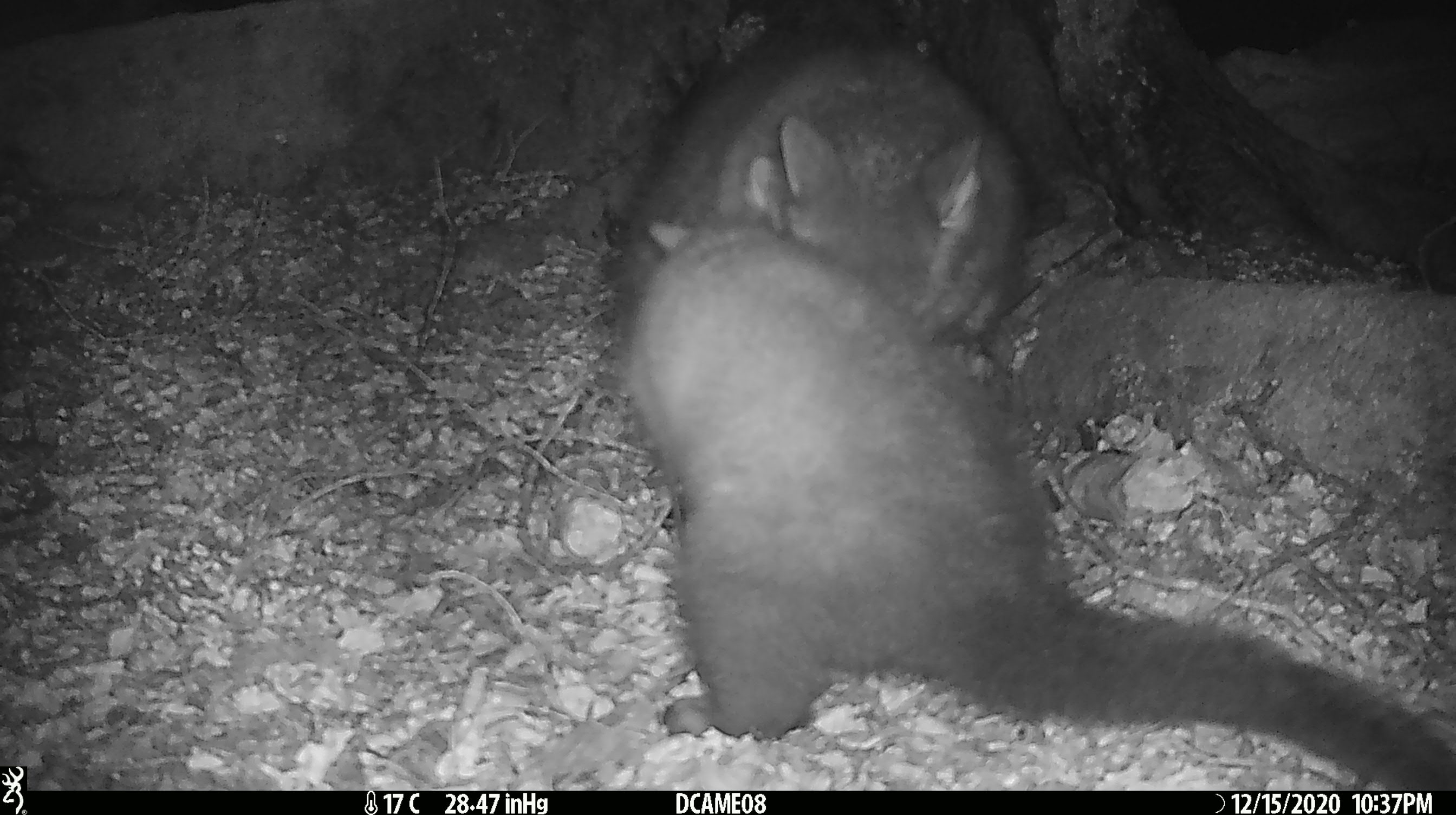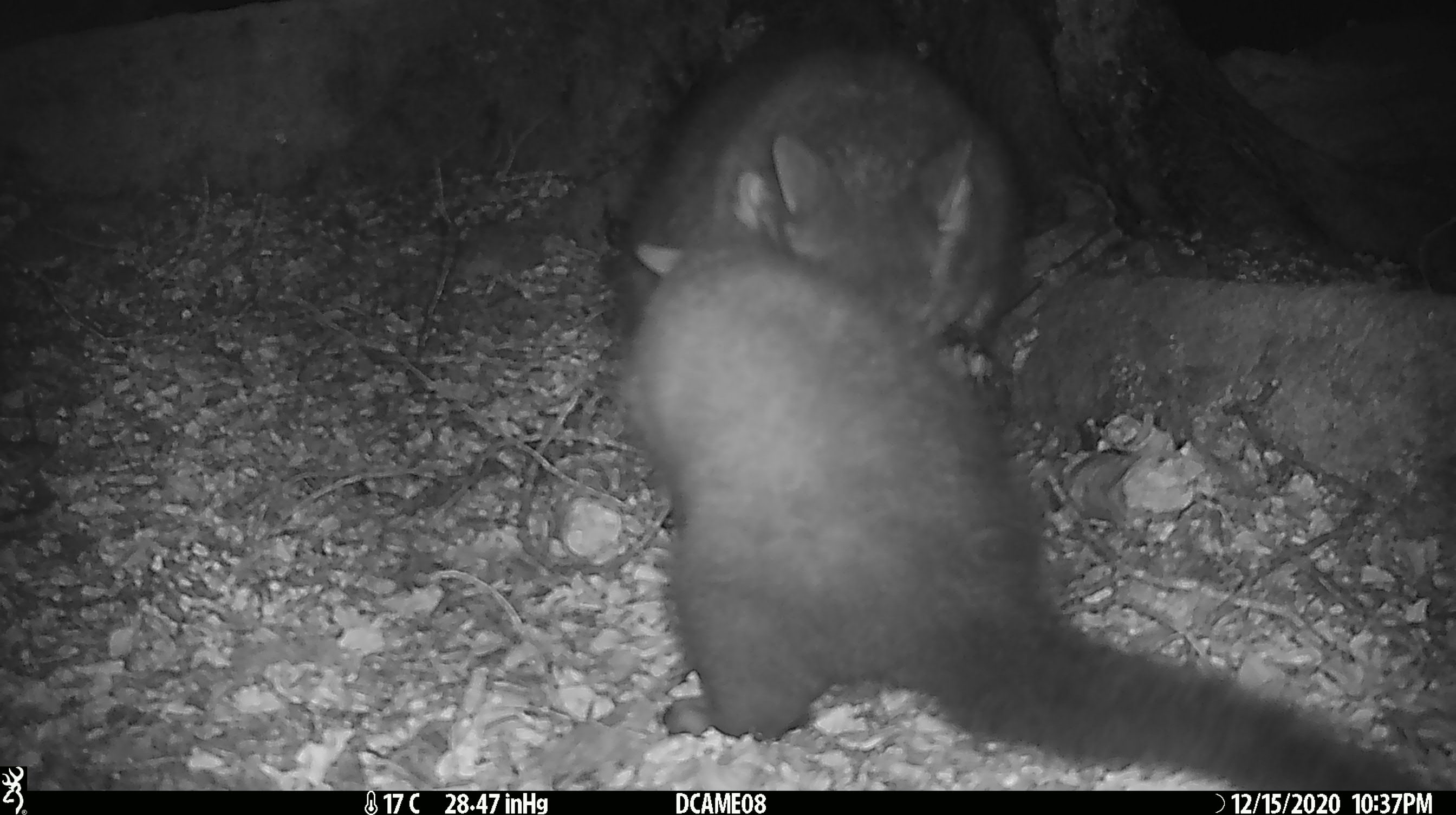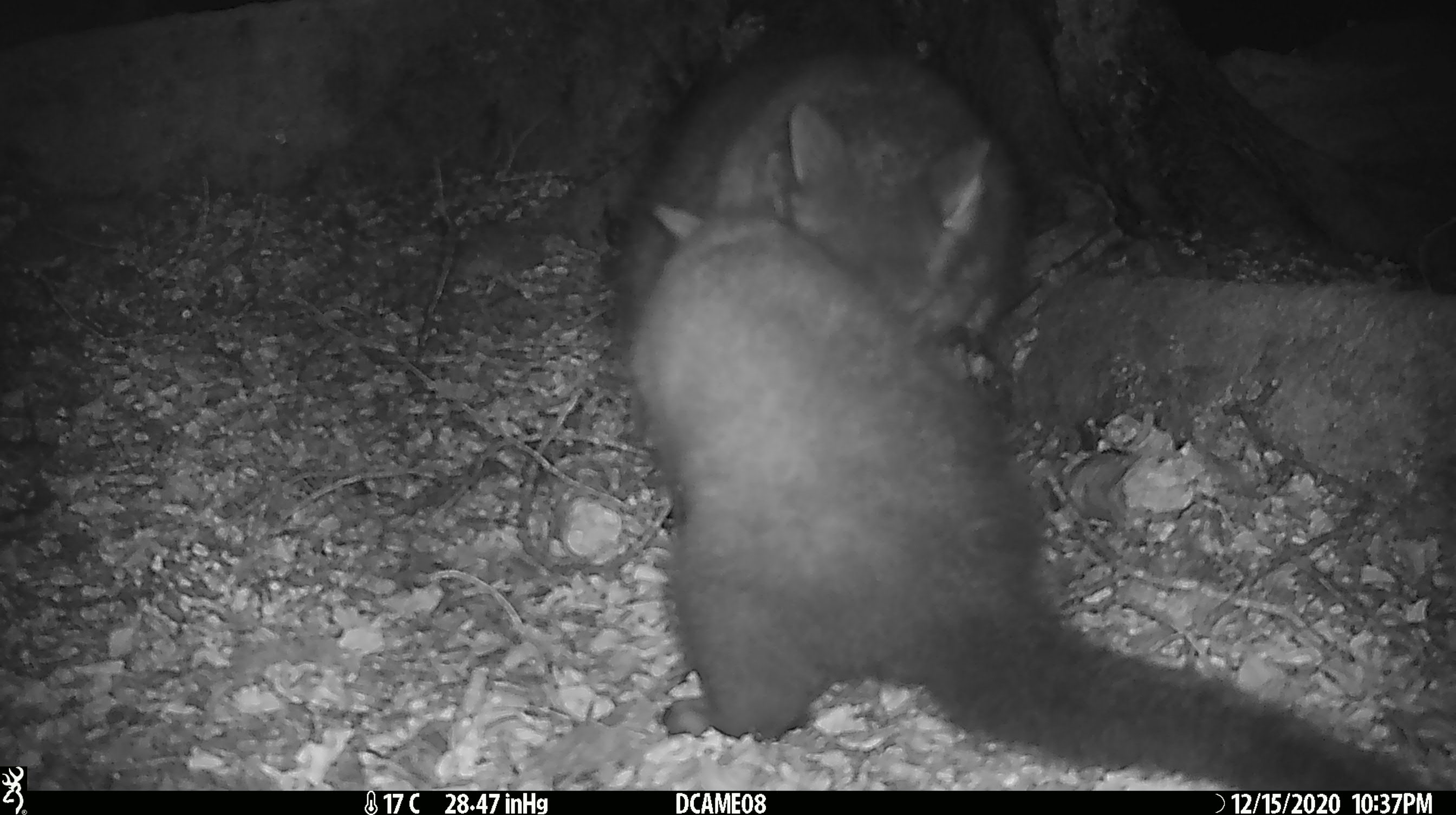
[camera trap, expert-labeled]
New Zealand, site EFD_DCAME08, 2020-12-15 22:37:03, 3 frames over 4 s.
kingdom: Animalia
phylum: Chordata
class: Mammalia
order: Diprotodontia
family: Phalangeridae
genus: Trichosurus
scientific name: Trichosurus vulpecula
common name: common brushtail possum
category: possum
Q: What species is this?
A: Possum (common brushtail possum) (Trichosurus vulpecula).